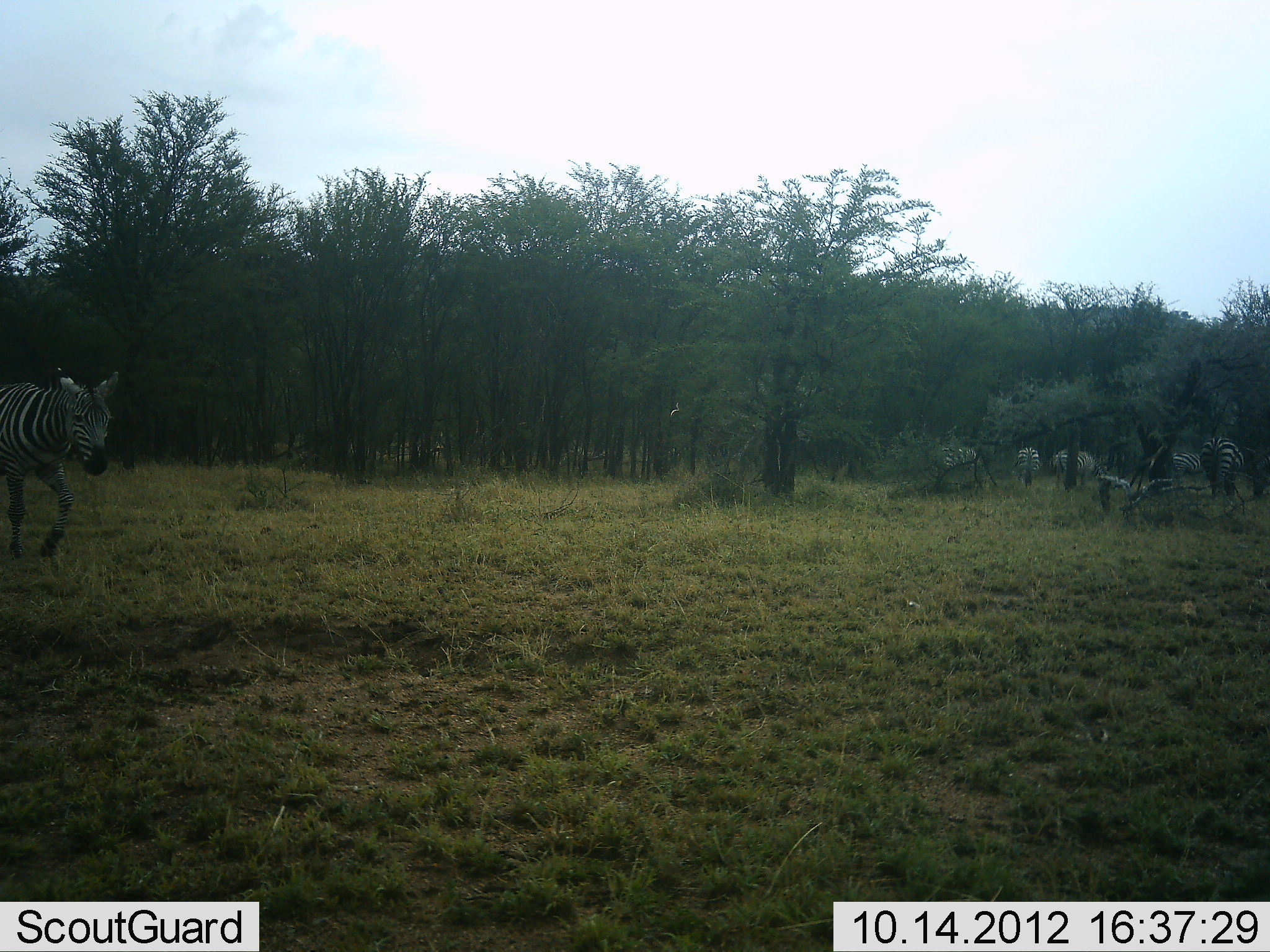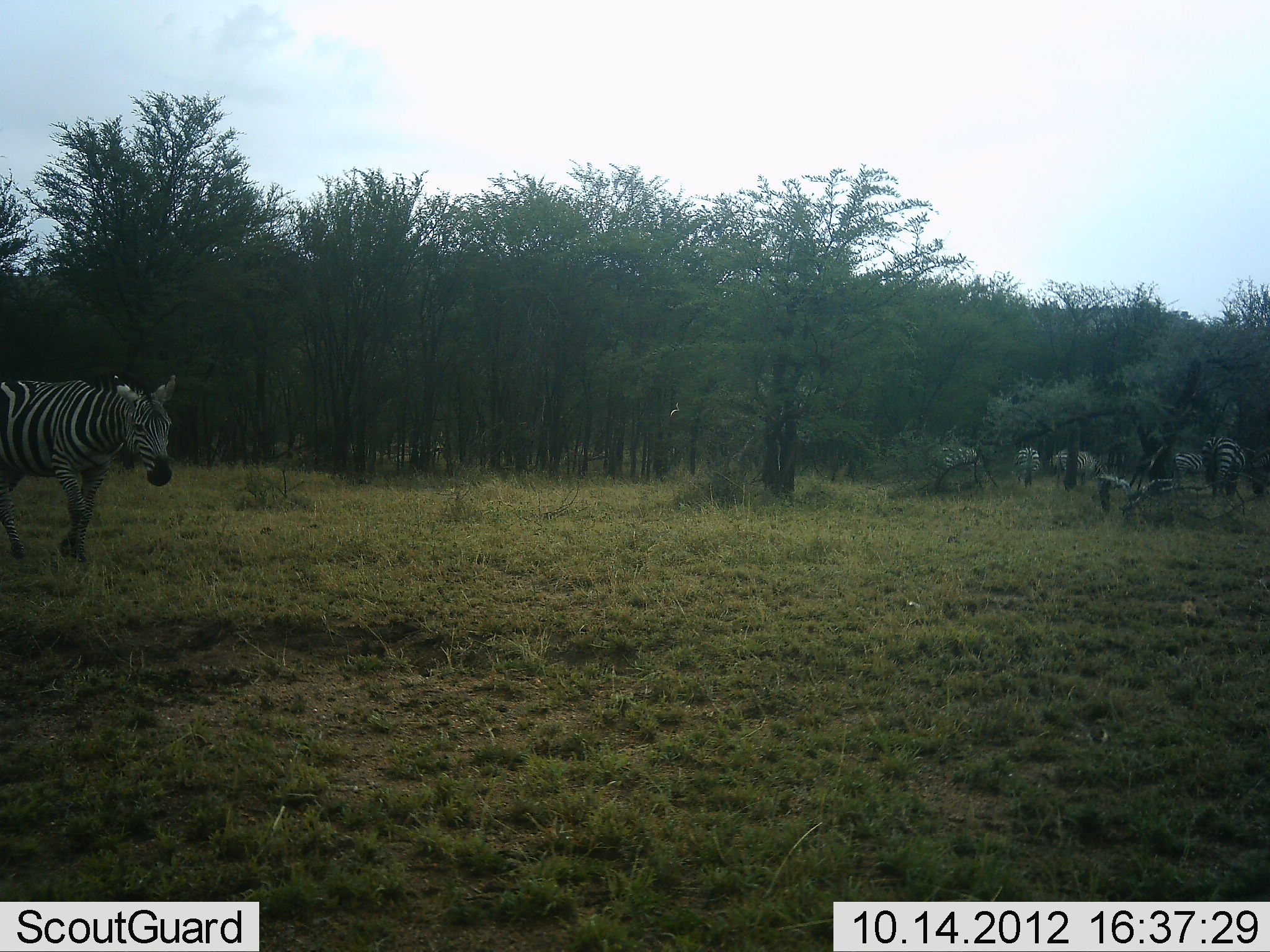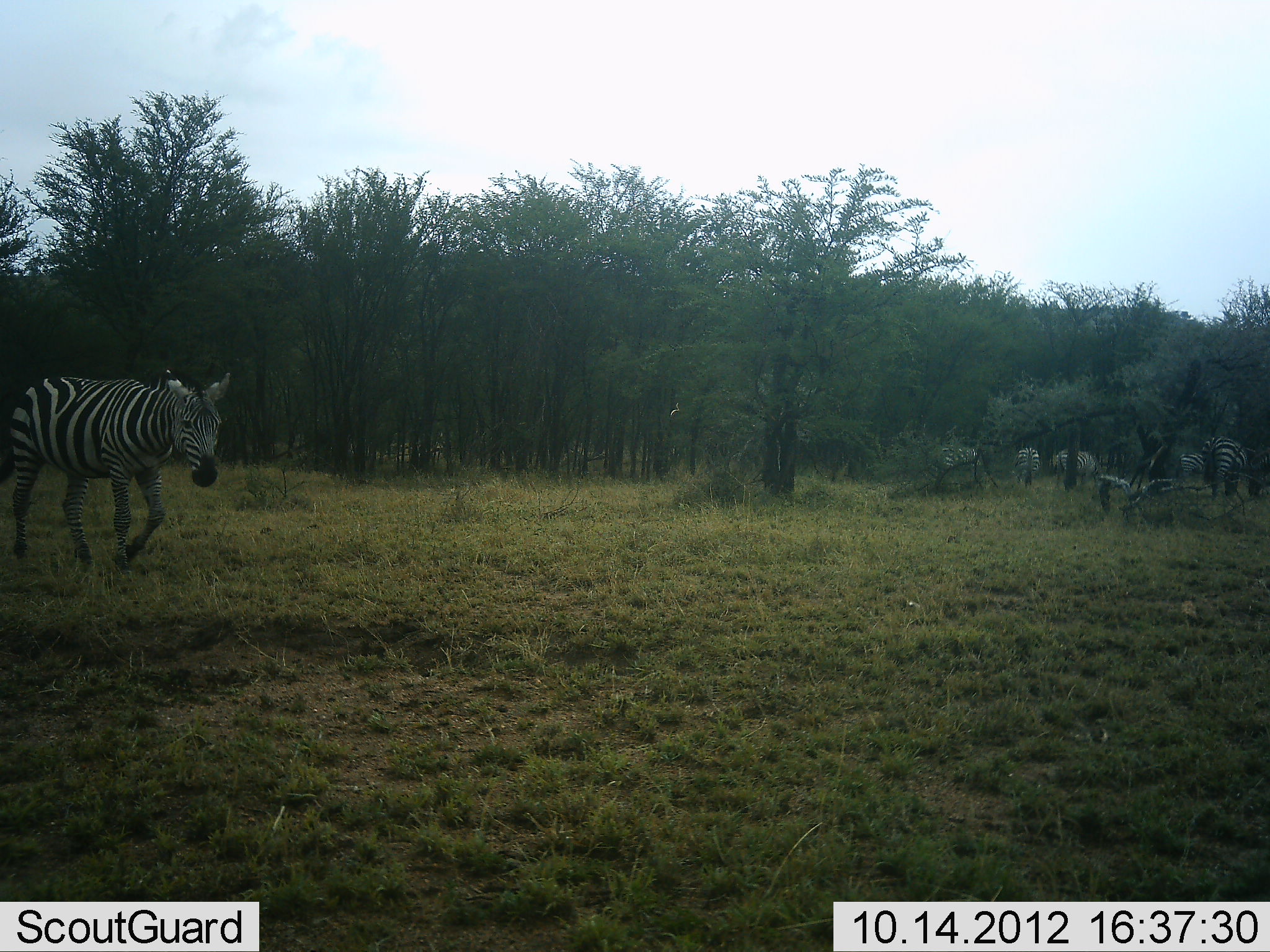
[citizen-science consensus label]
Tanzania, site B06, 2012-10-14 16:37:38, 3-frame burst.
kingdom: Animalia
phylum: Chordata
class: Mammalia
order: Perissodactyla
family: Equidae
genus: Equus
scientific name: Equus quagga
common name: plains zebra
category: zebra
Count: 6.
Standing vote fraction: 70%.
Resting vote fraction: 10%.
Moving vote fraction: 100%.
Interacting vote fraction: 0%.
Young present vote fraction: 0%.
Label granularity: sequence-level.